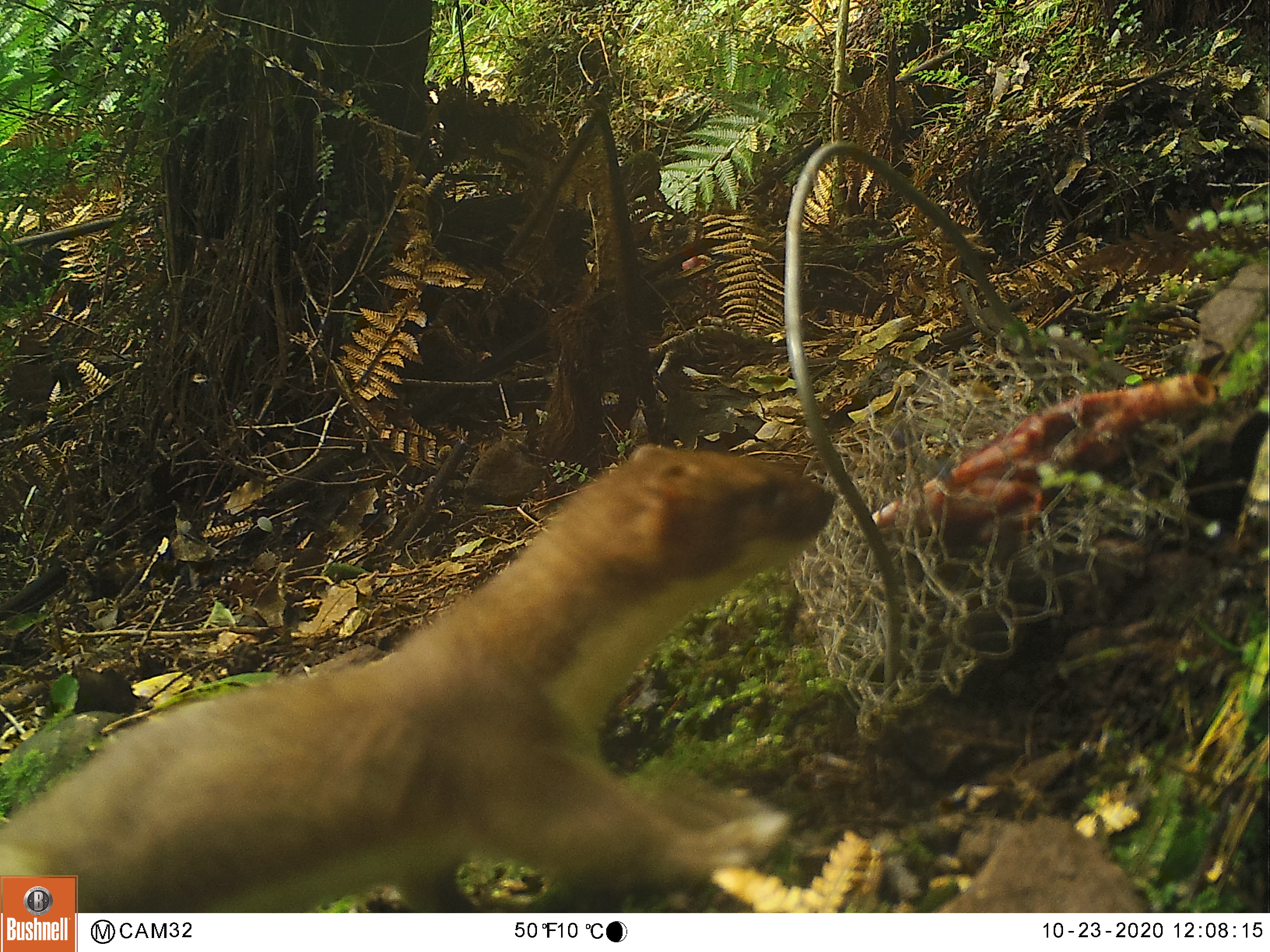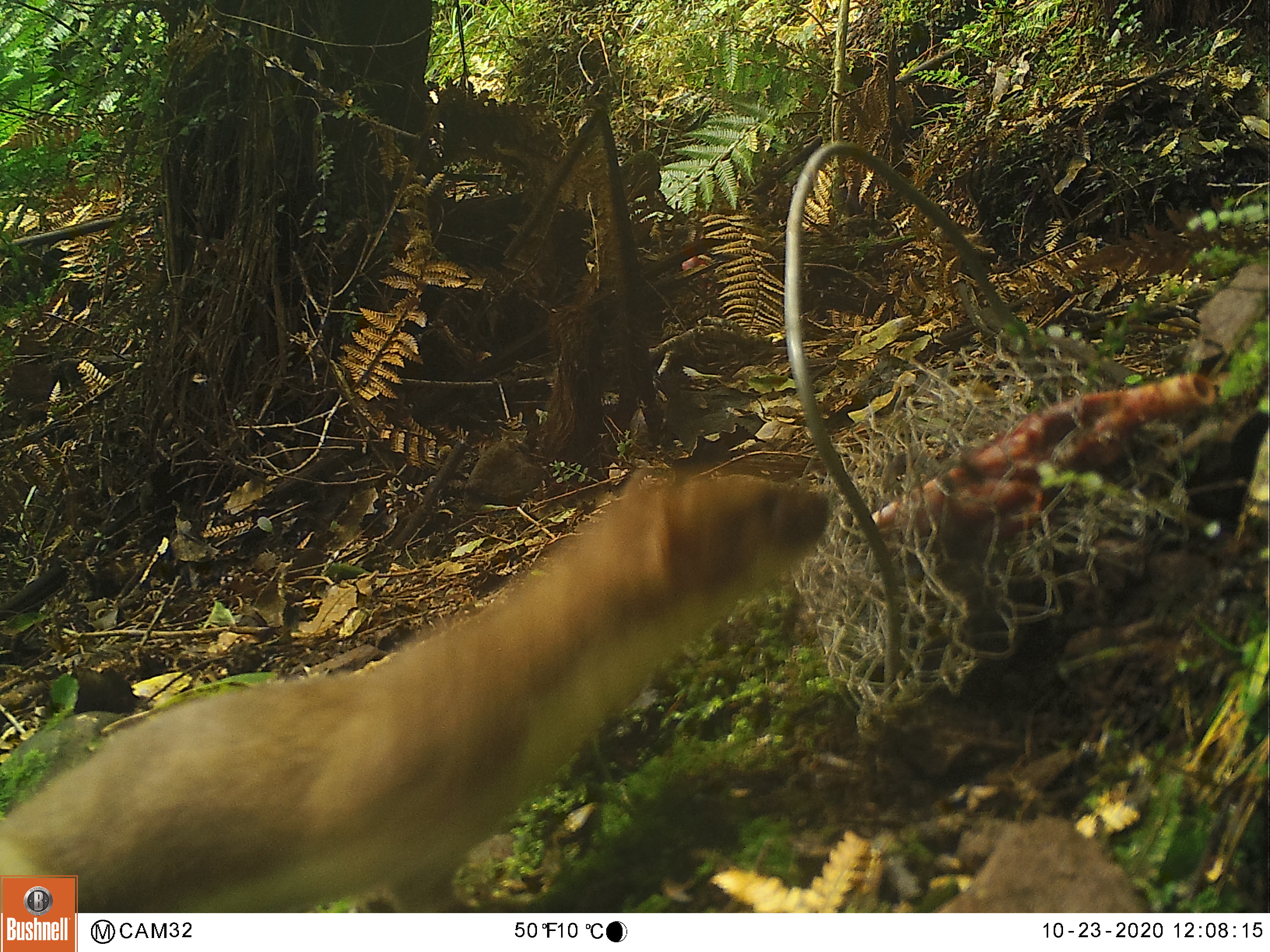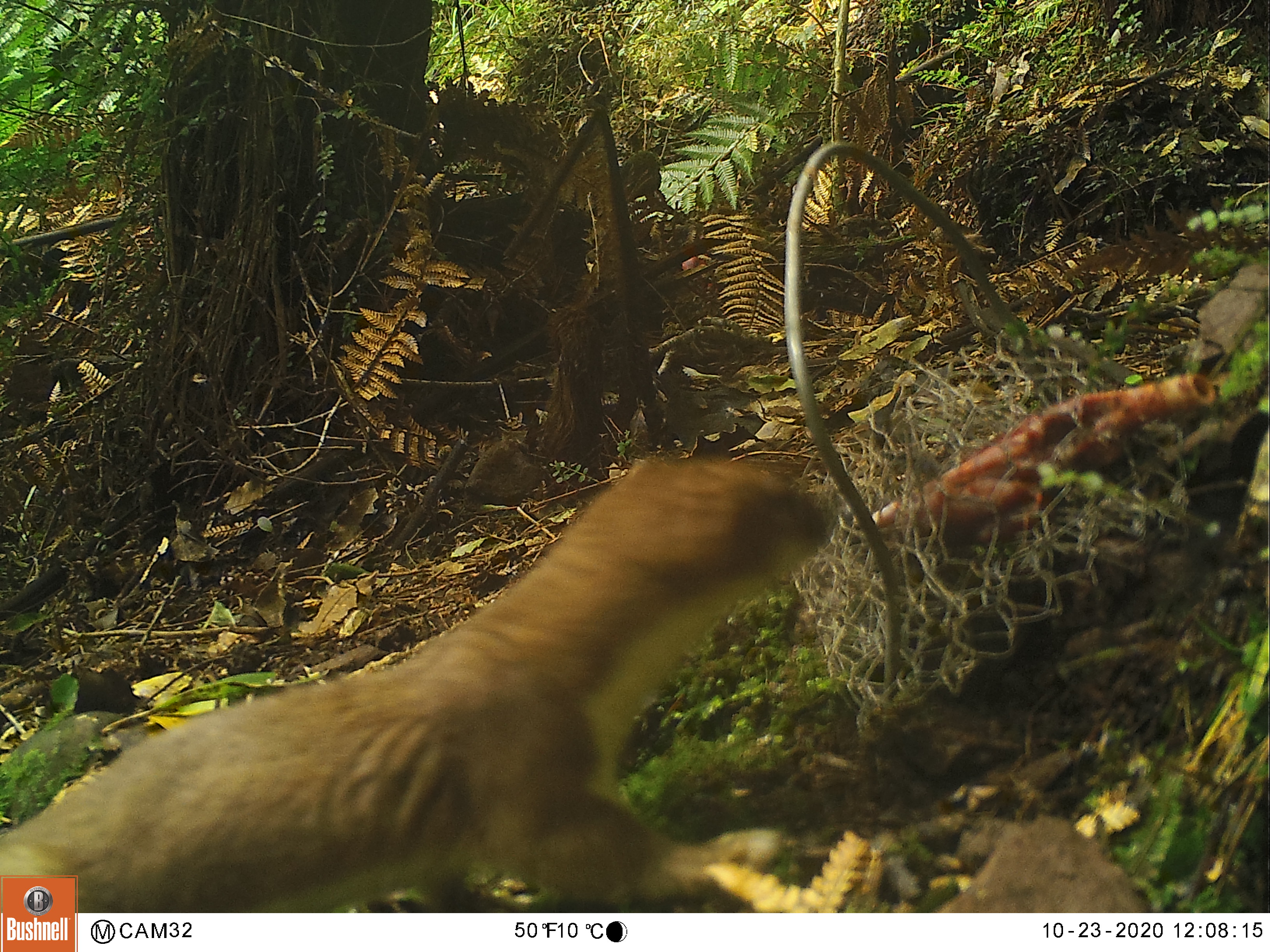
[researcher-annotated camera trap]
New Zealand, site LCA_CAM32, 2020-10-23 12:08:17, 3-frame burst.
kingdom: Animalia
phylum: Chordata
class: Mammalia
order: Carnivora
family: Mustelidae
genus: Mustela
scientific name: Mustela erminea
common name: stoat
Stoat (Mustela erminea).